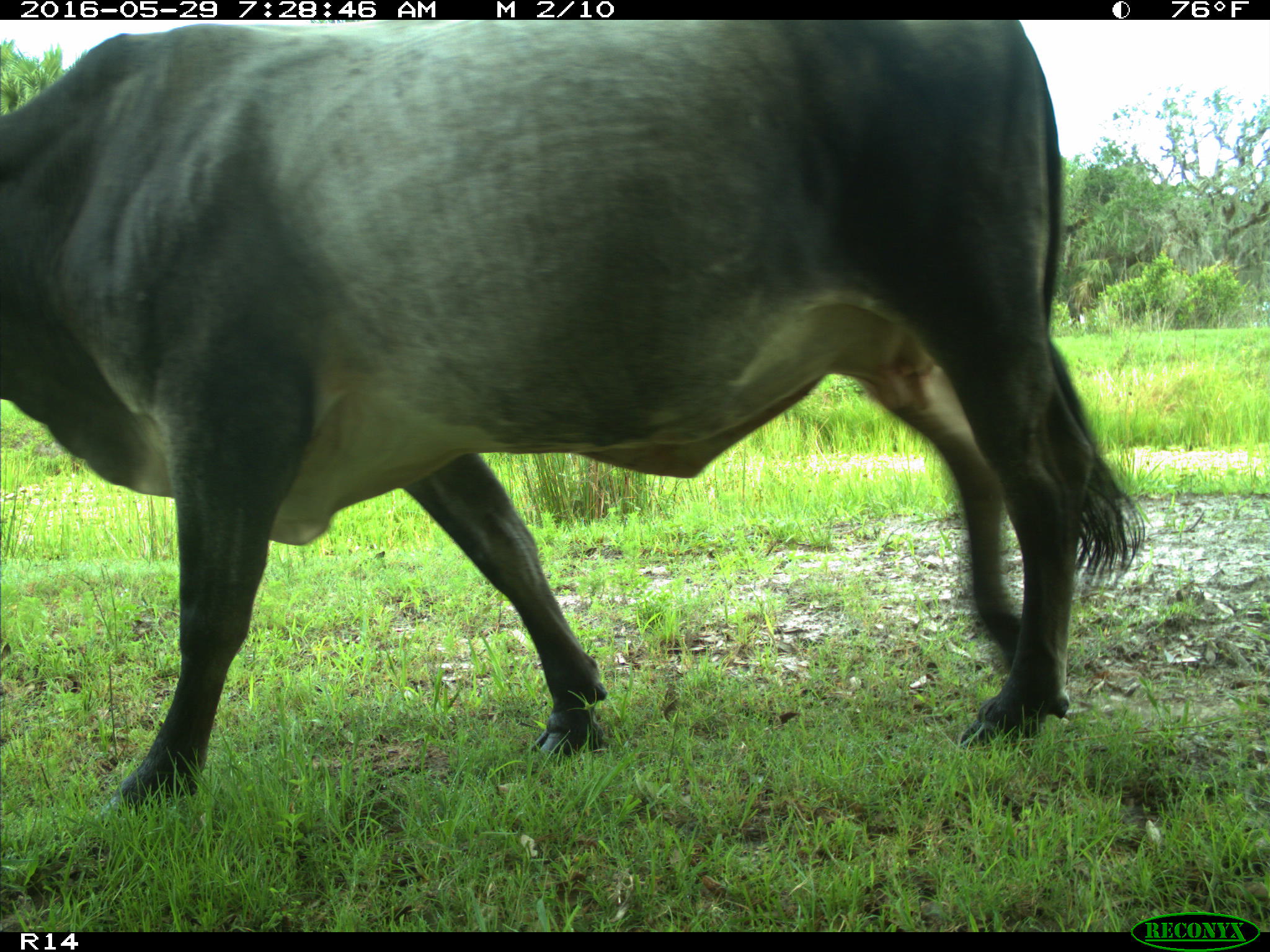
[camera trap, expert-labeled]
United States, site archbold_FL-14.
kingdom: Animalia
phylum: Chordata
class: Mammalia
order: Artiodactyla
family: Bovidae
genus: Bos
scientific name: Bos taurus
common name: domestic cow